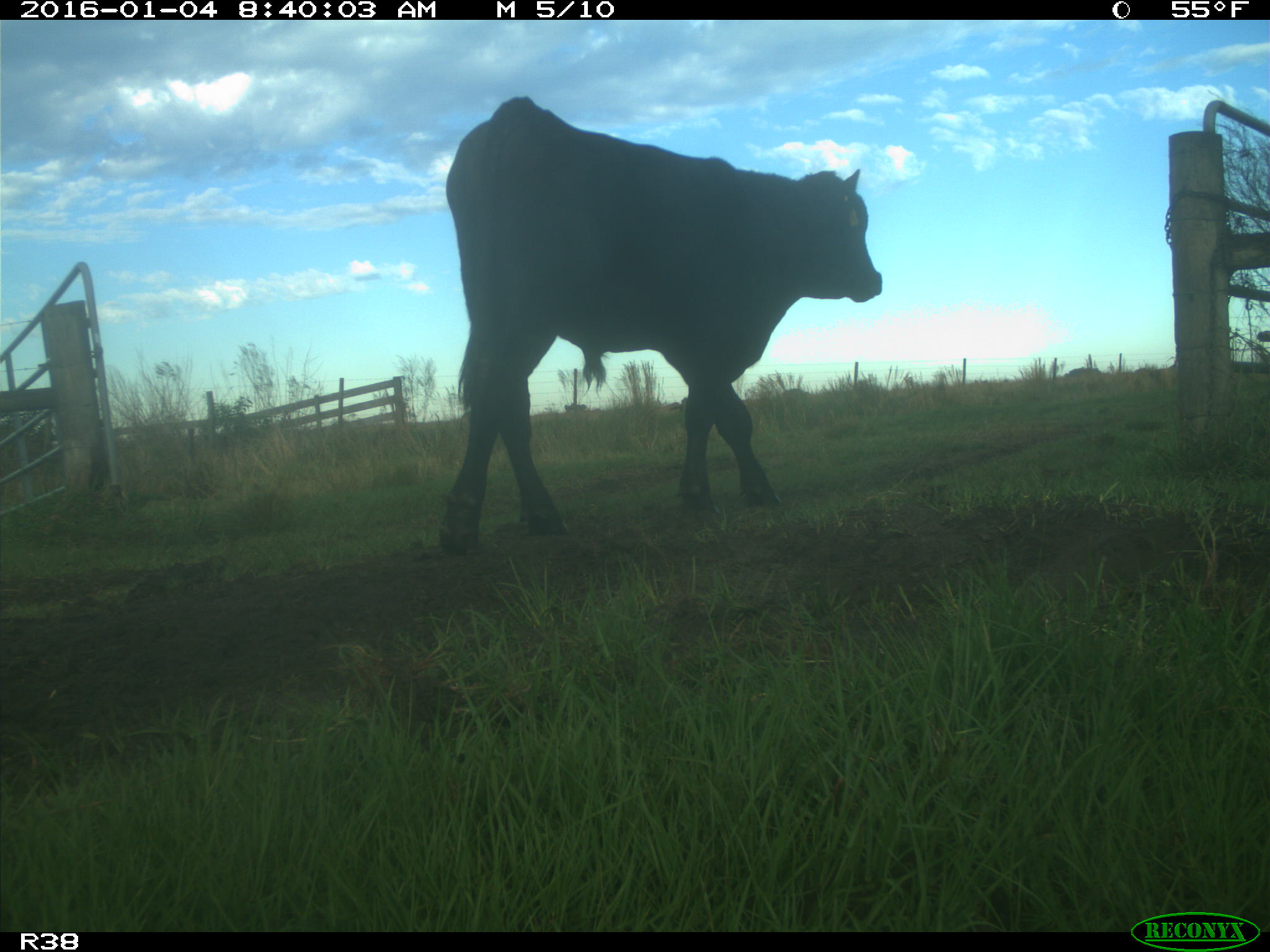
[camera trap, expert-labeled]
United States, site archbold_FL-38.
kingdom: Animalia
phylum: Chordata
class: Mammalia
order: Artiodactyla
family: Bovidae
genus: Bos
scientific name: Bos taurus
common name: domestic cow